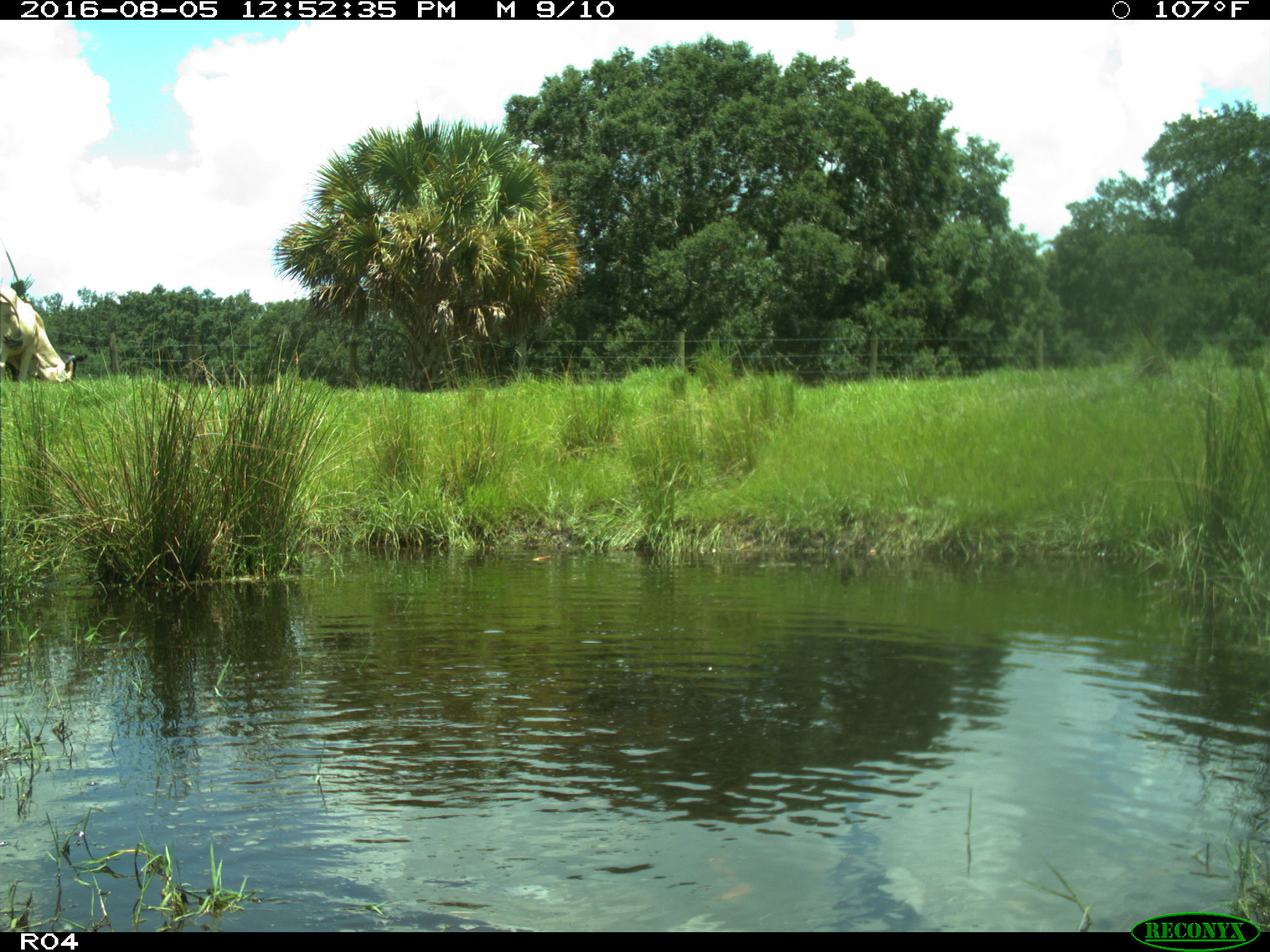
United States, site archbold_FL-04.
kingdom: Animalia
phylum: Chordata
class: Mammalia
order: Artiodactyla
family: Bovidae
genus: Bos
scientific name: Bos taurus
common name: domestic cow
Bos taurus (domestic cow).